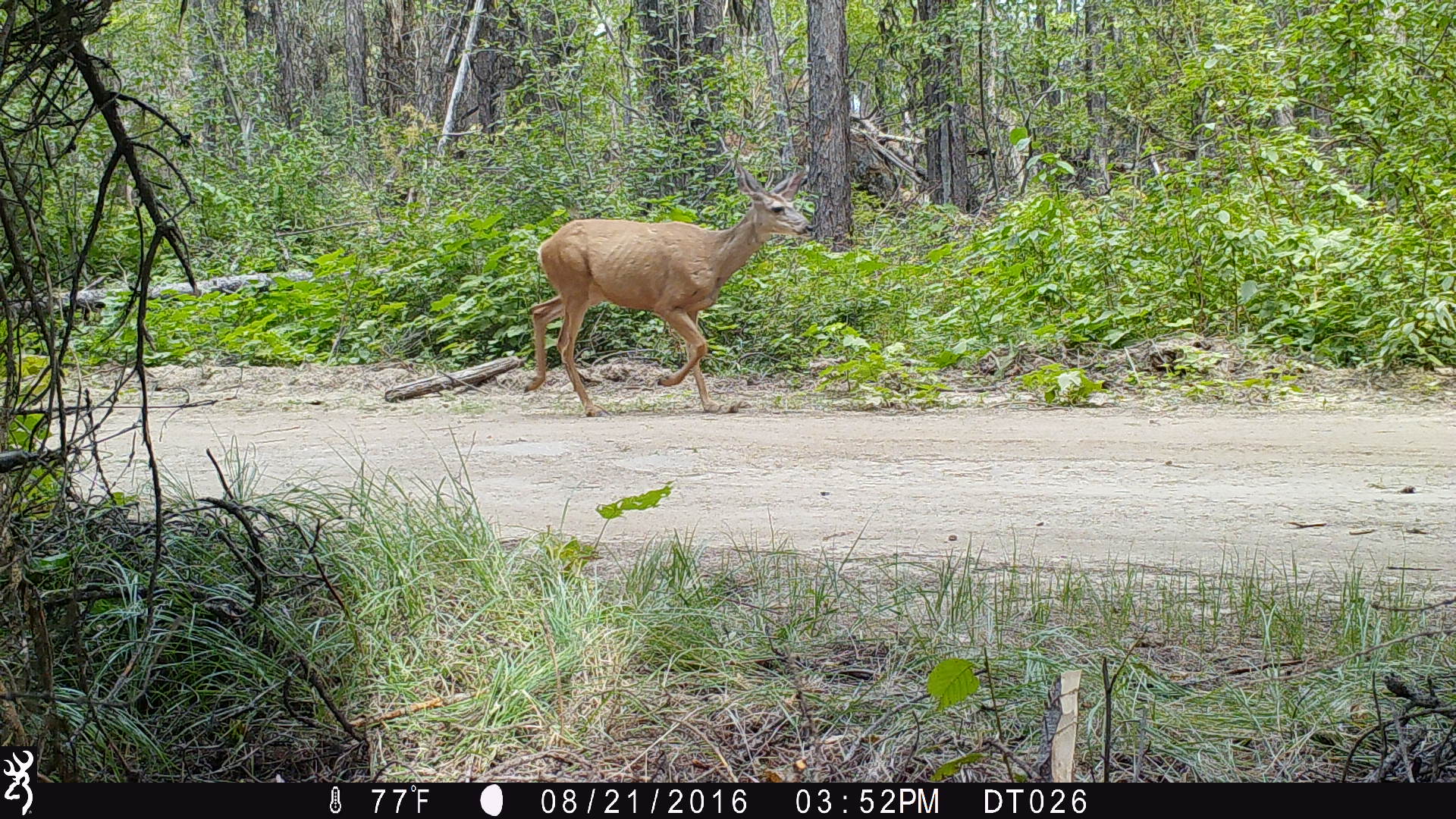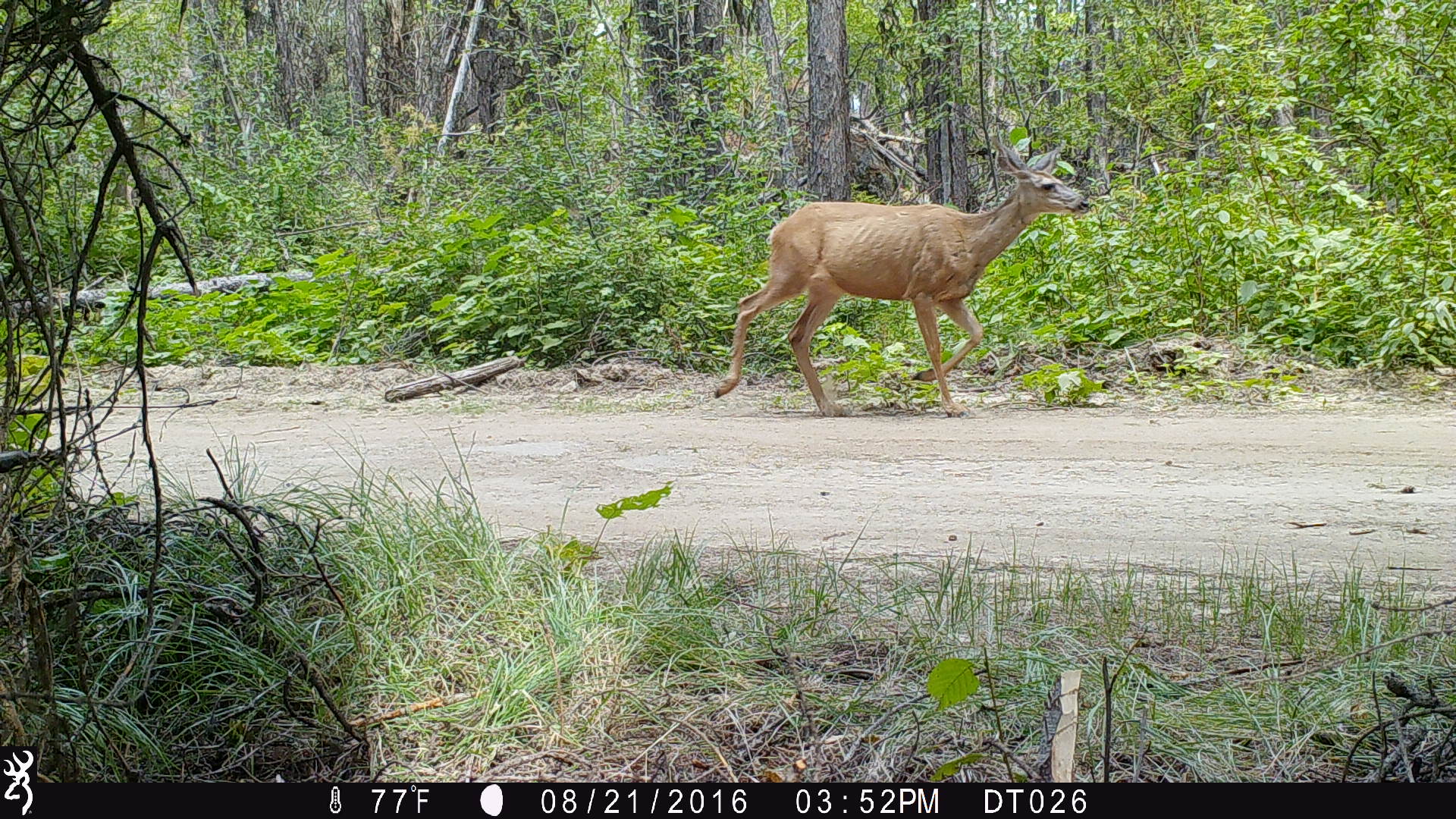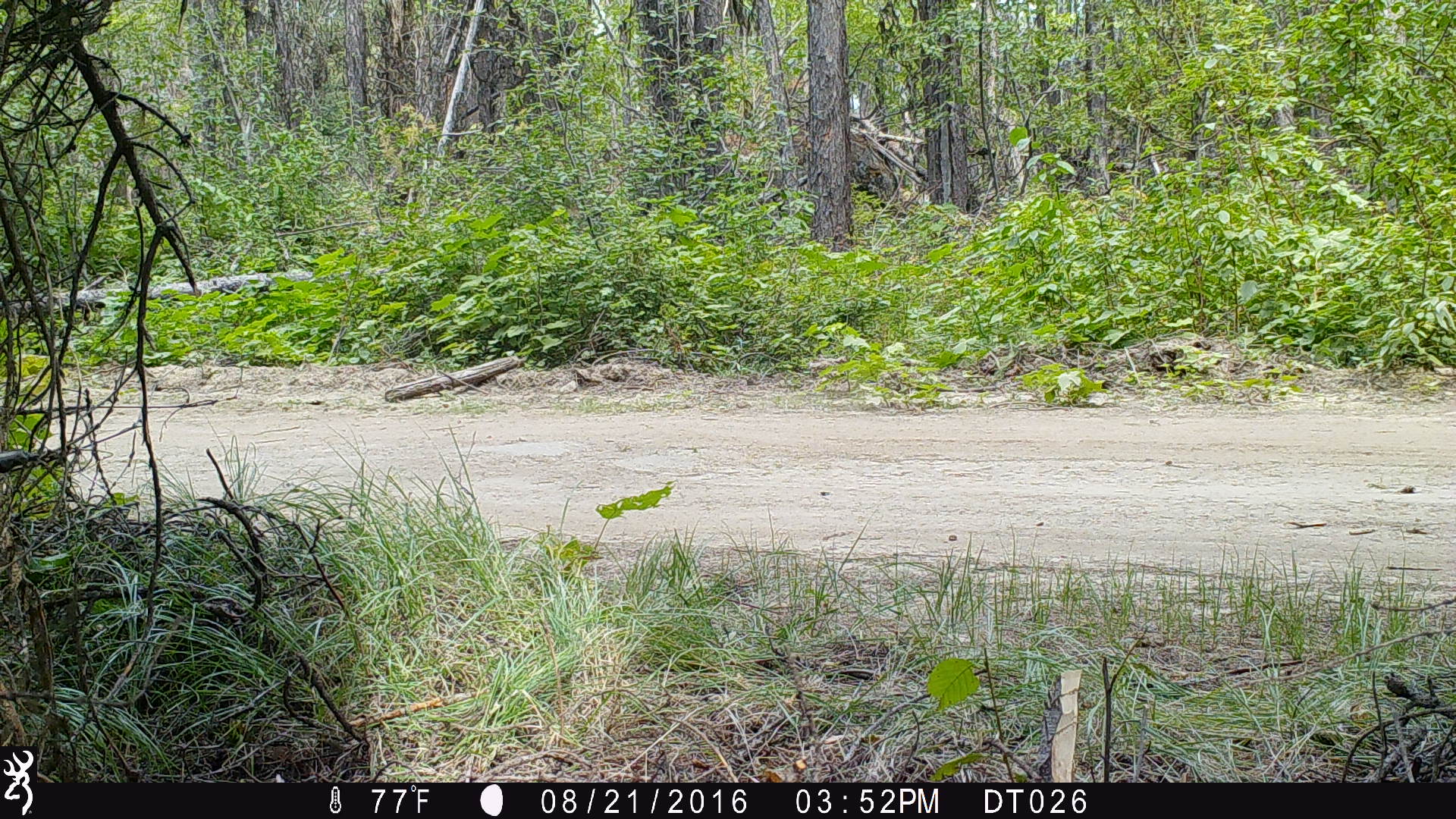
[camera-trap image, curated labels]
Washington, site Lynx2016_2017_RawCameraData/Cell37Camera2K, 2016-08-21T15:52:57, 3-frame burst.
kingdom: Animalia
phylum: Chordata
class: Mammalia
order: Artiodactyla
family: Cervidae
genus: Odocoileus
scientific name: Odocoileus hemionus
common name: mule deer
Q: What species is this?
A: Odocoileus hemionus (mule deer).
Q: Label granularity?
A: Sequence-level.